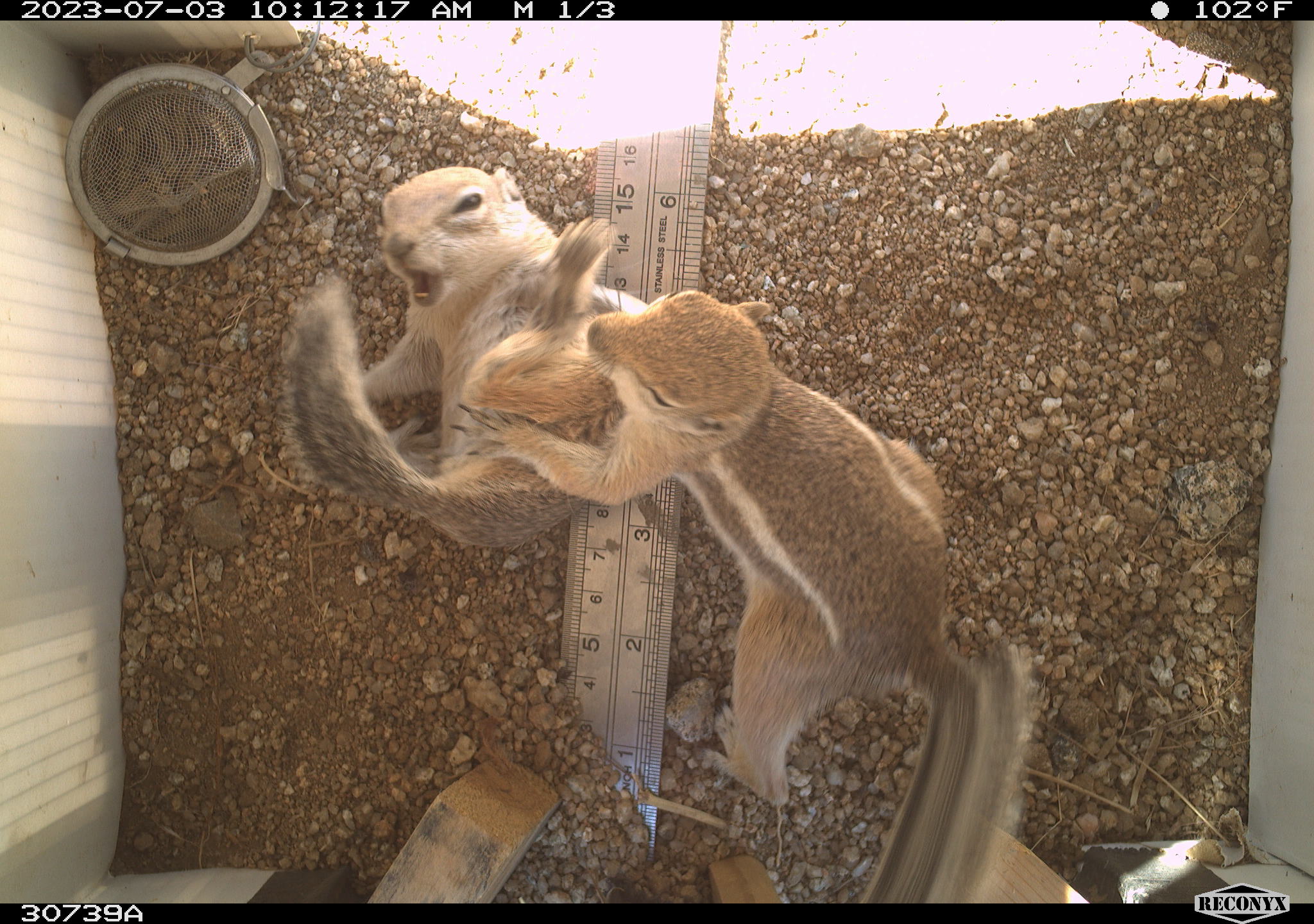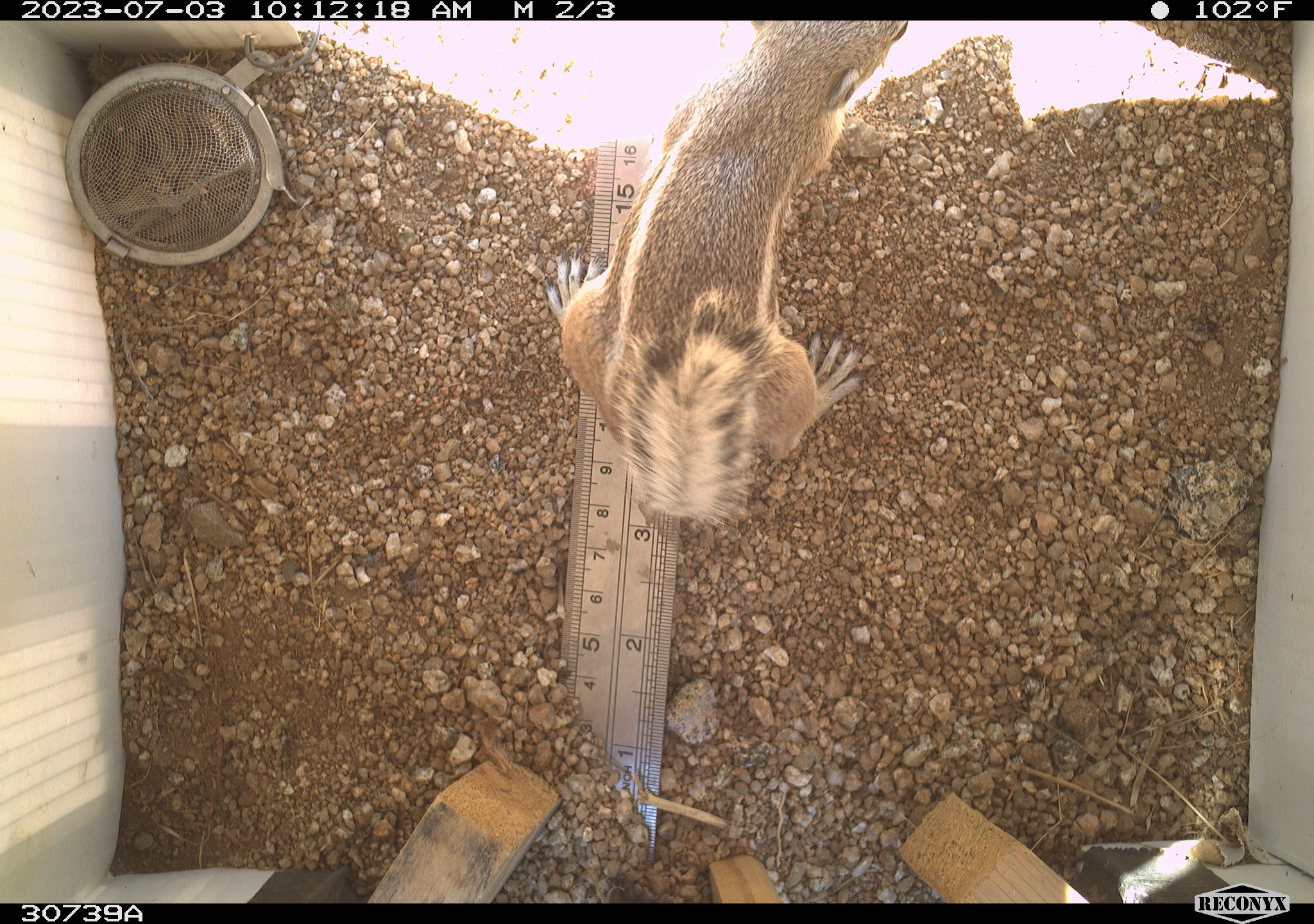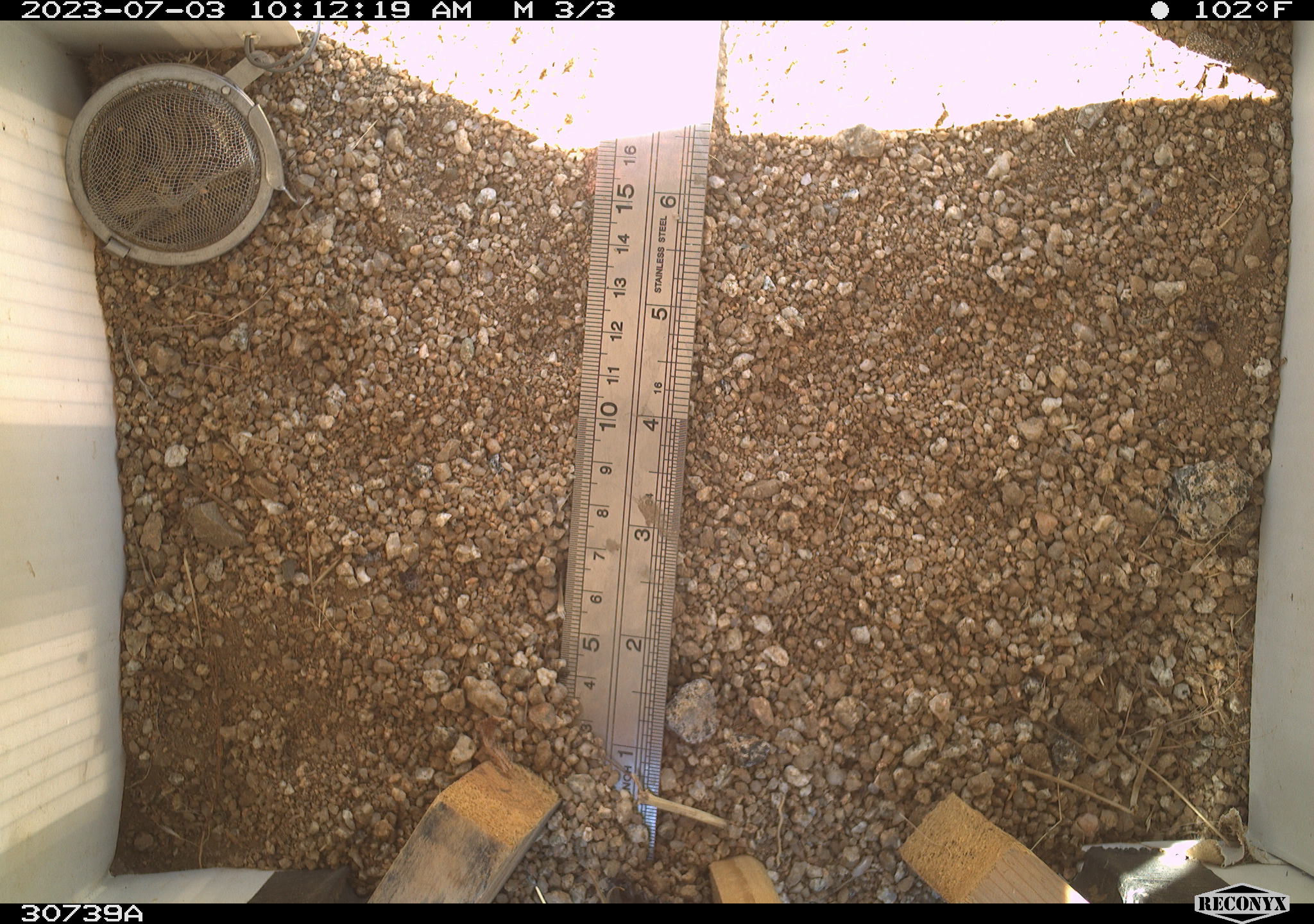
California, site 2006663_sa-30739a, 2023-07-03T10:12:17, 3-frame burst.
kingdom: Animalia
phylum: Chordata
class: Mammalia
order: Rodentia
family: Sciuridae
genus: Ammospermophilus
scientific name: Ammospermophilus leucurus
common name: white-tailed antelope squirrel